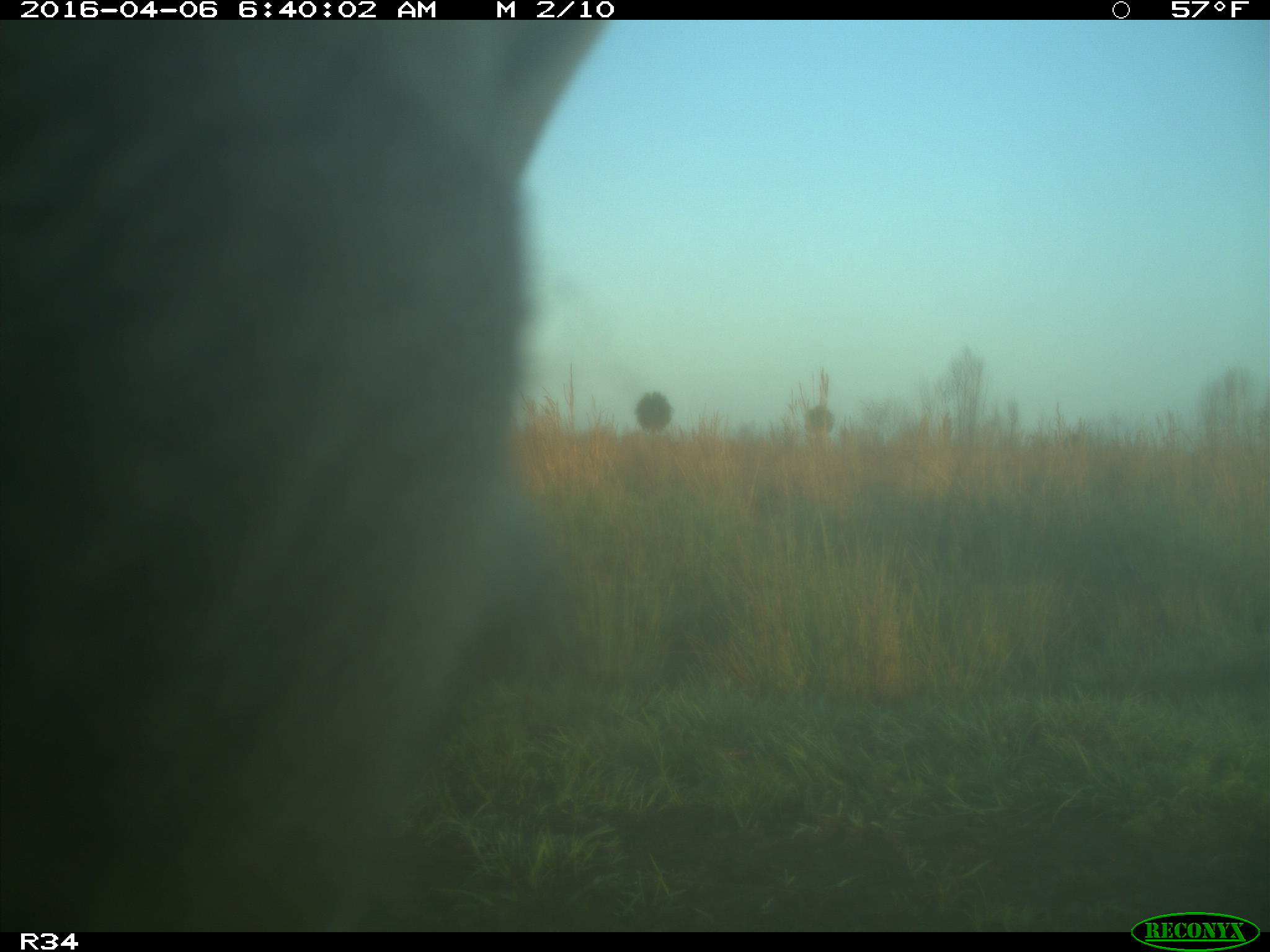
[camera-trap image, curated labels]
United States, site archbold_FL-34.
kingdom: Animalia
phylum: Chordata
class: Mammalia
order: Artiodactyla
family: Bovidae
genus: Bos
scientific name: Bos taurus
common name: domestic cow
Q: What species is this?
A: Bos taurus (domestic cow).